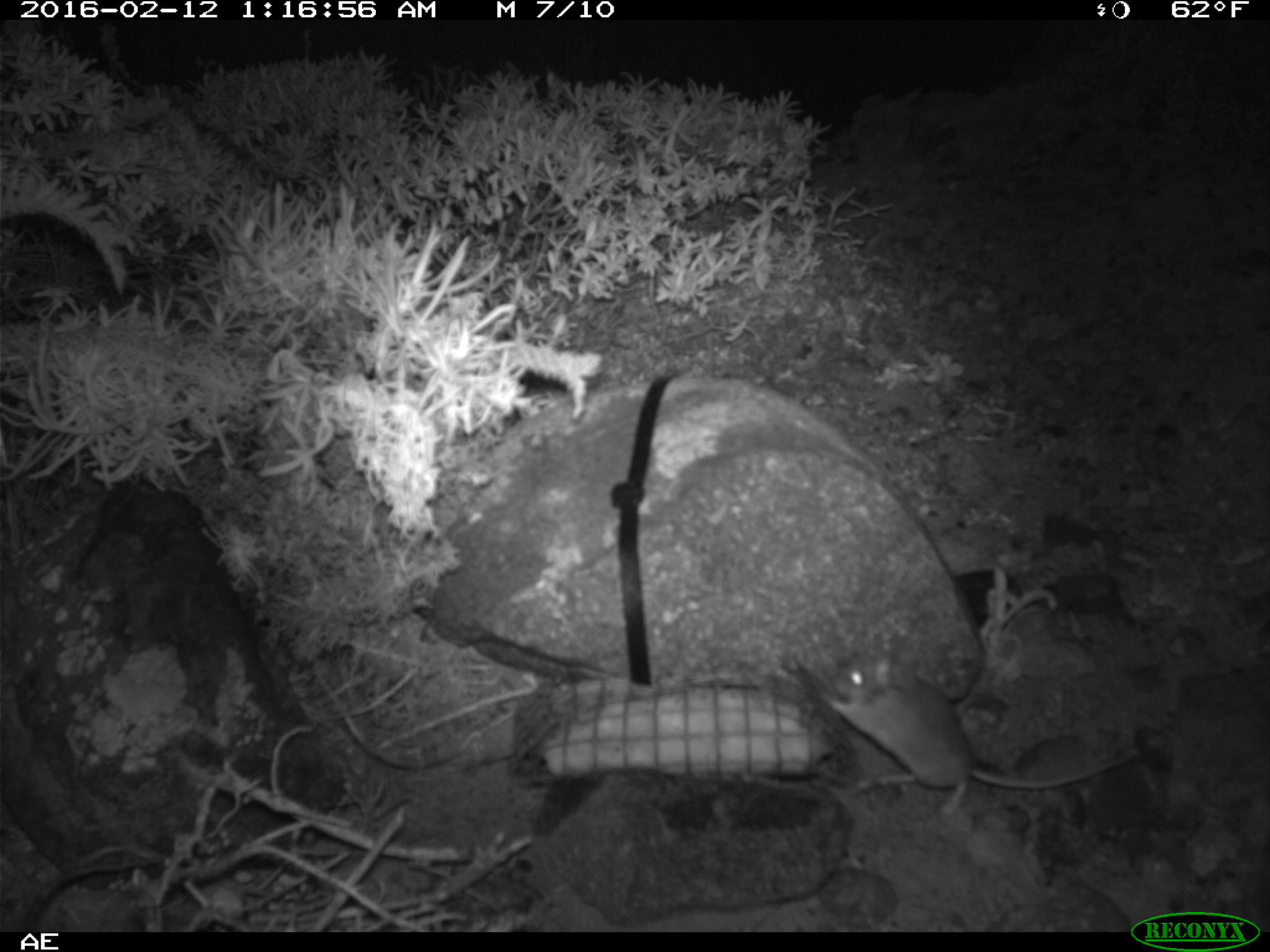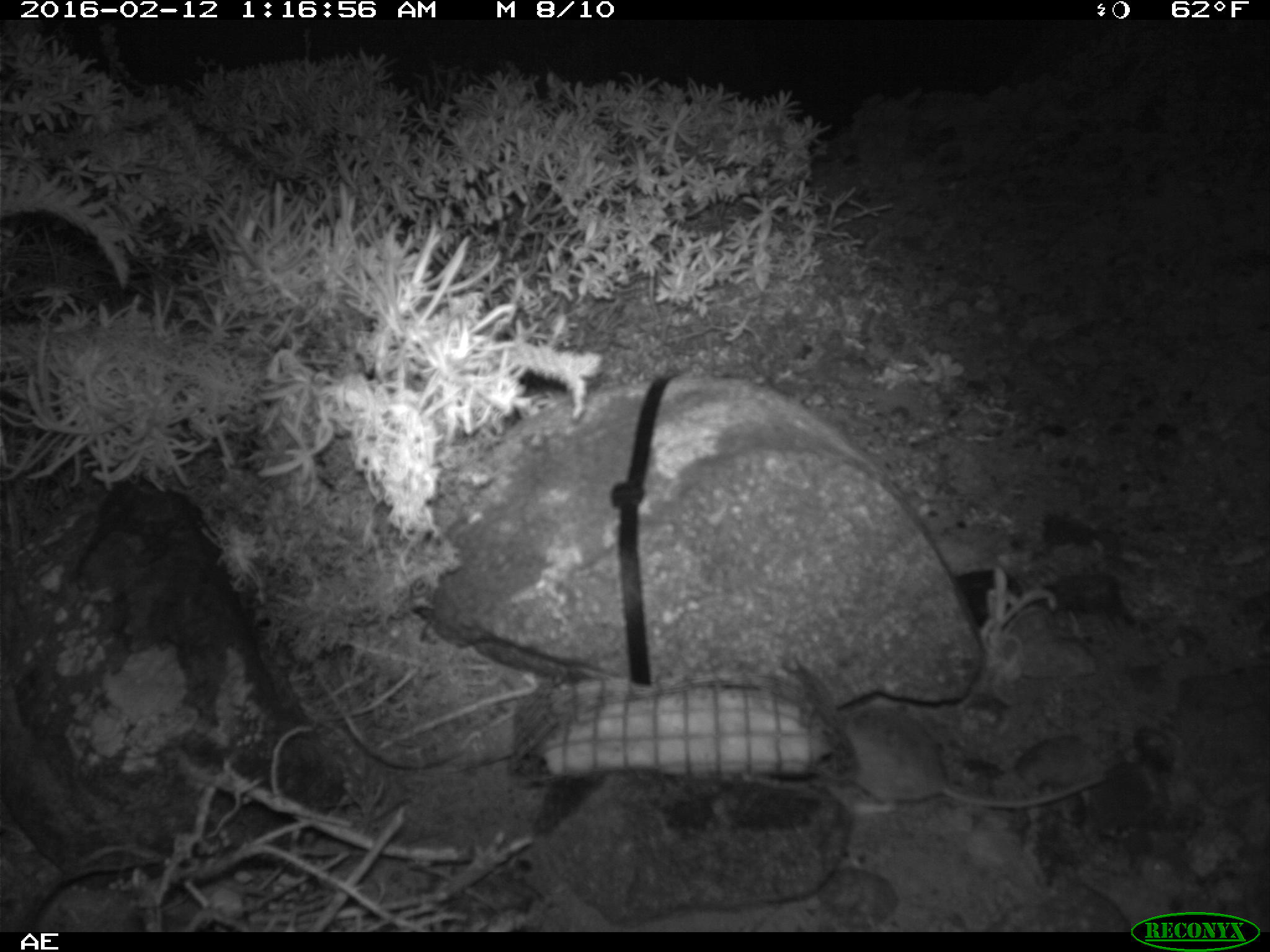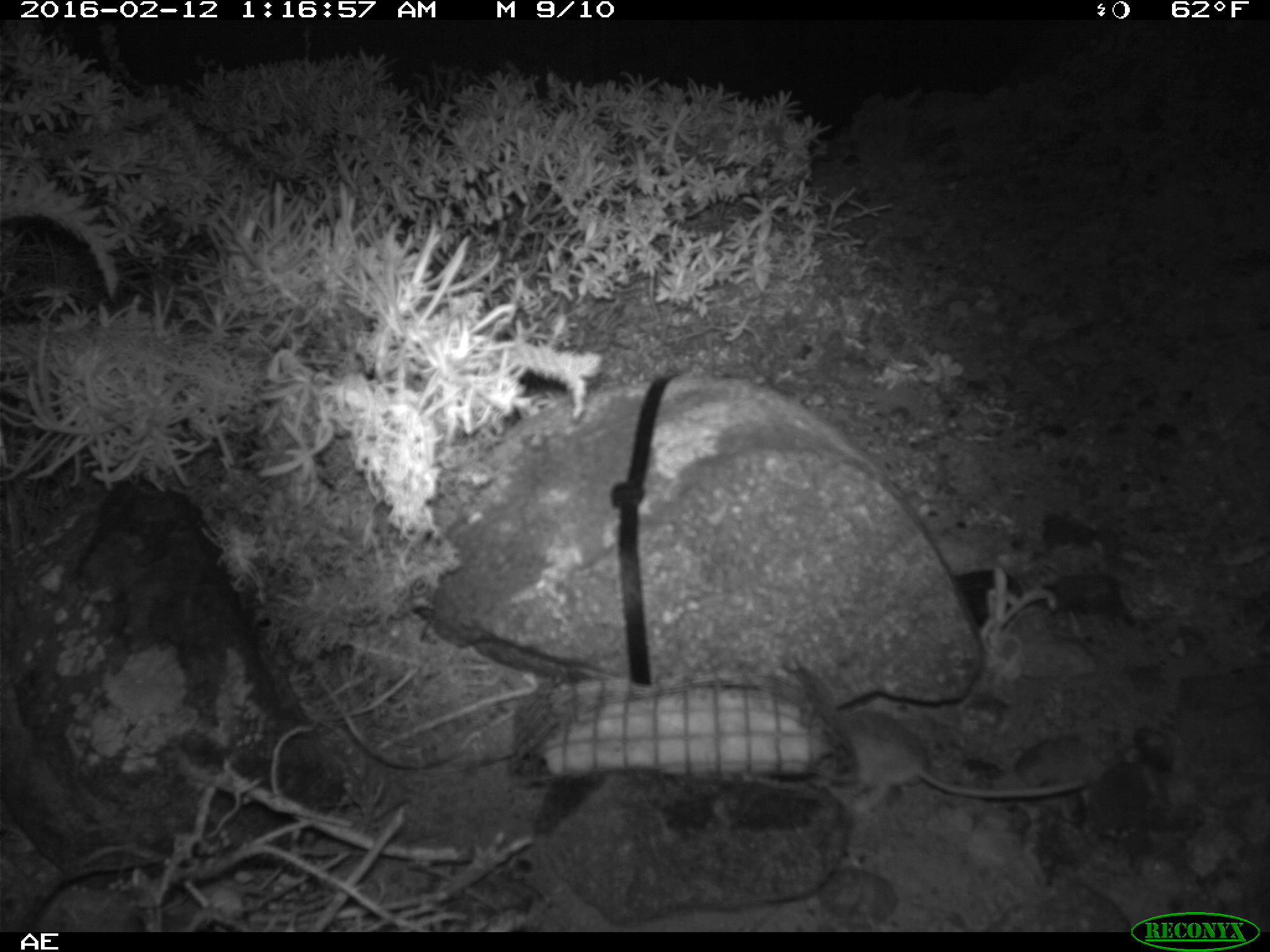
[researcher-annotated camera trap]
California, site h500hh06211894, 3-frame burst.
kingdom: Animalia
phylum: Chordata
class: Mammalia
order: Rodentia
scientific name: Rodentia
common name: rodent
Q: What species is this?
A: Rodent (Rodentia).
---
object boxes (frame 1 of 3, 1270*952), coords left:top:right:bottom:
rodent: 820:650:1140:814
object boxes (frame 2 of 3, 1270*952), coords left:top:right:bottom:
rodent: 836:698:1103:813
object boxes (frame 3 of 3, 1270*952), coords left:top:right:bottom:
rodent: 833:710:1086:811